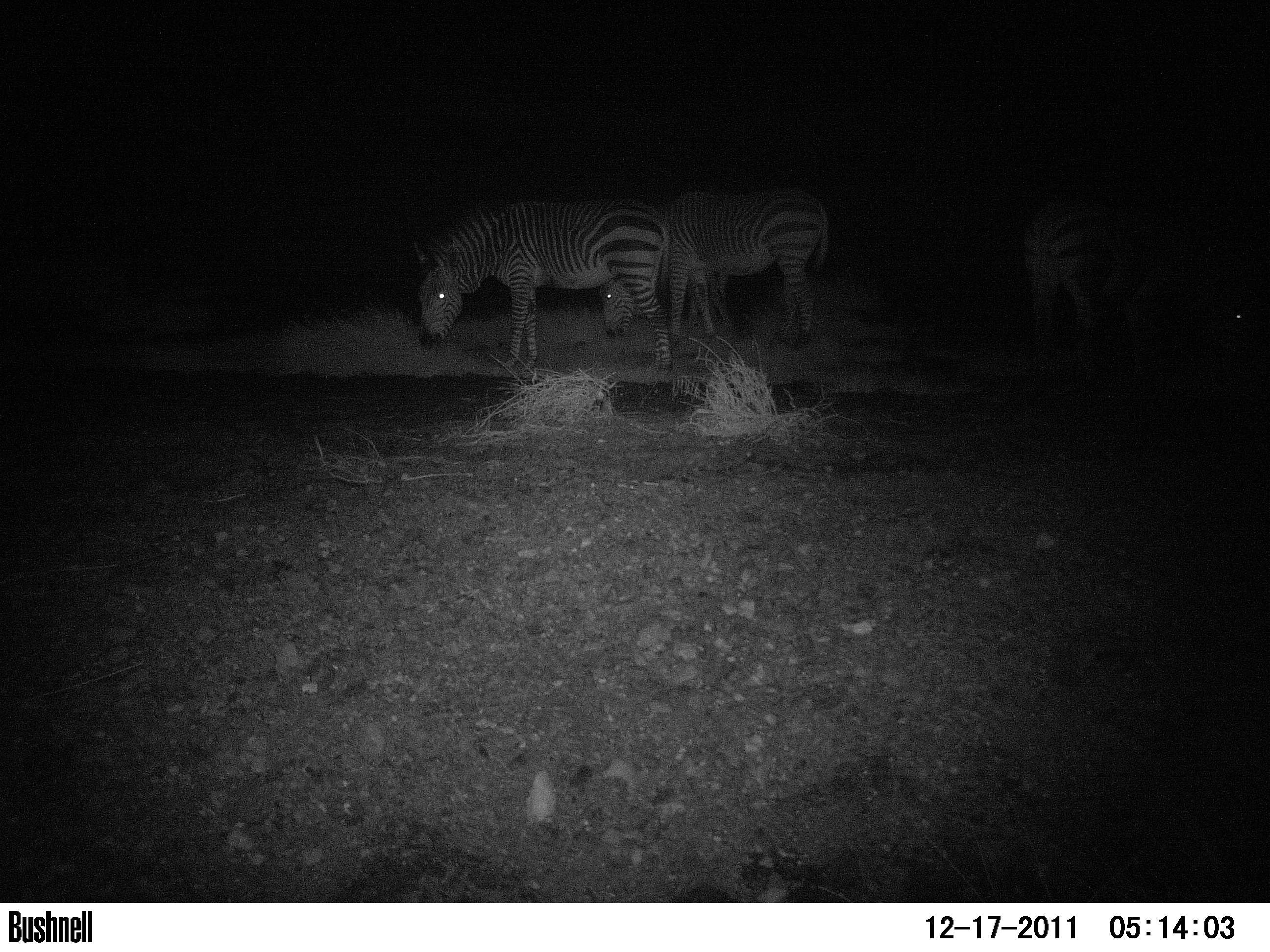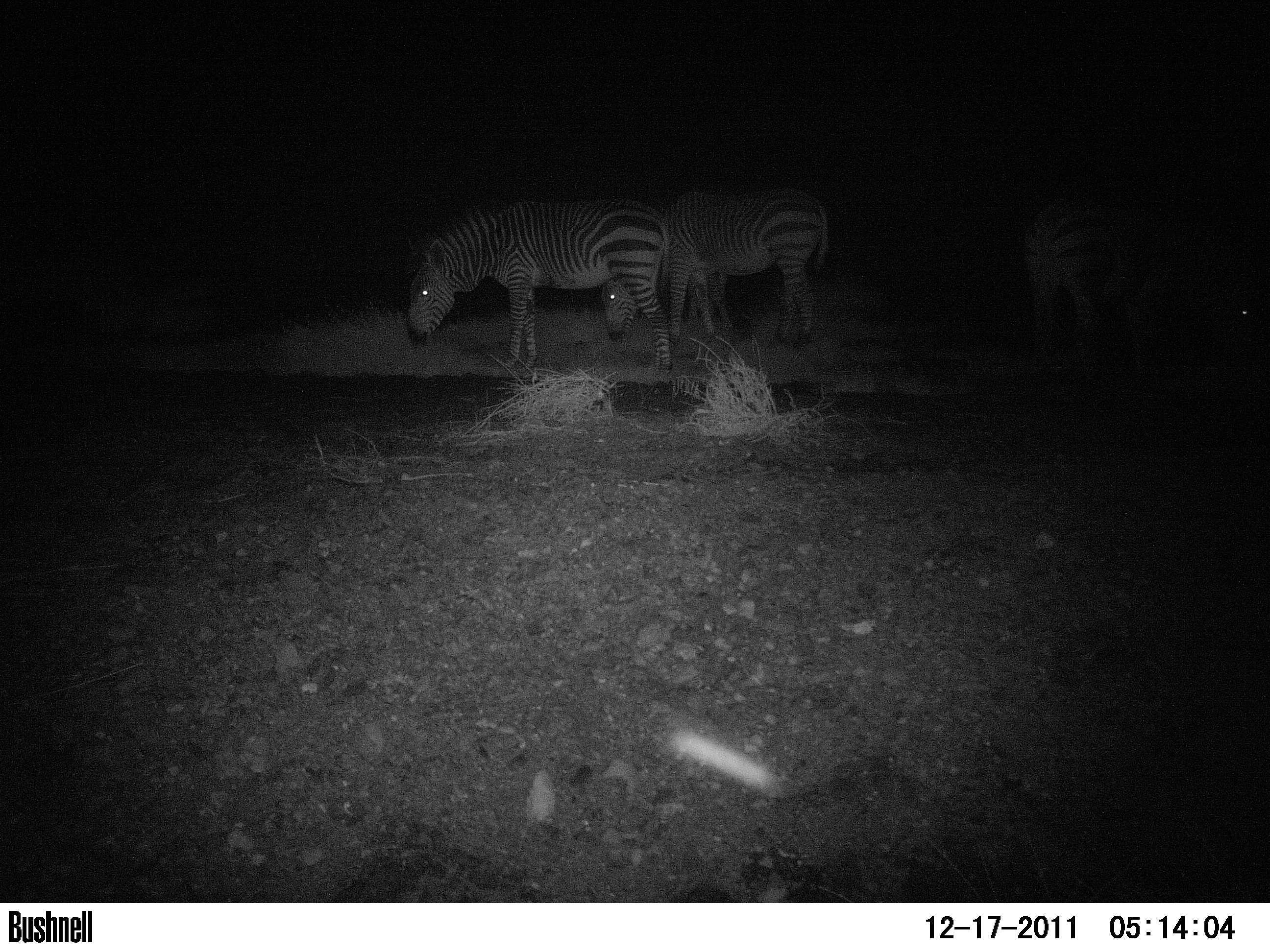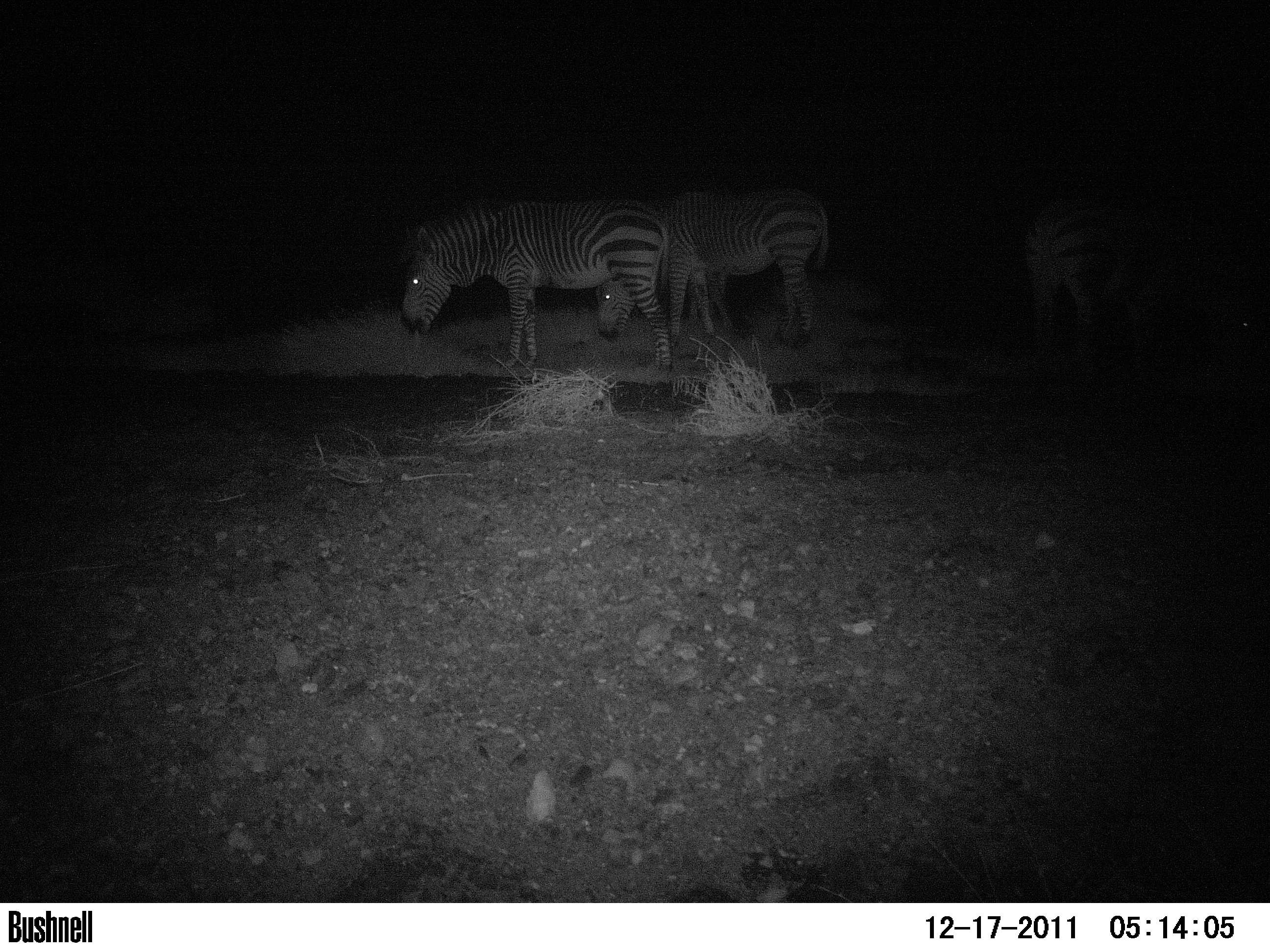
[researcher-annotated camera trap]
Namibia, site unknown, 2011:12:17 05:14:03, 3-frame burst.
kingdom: Animalia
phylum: Chordata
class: Mammalia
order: Perissodactyla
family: Equidae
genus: Equus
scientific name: Equus zebra hartmannae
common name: hartmann's mountain zebra